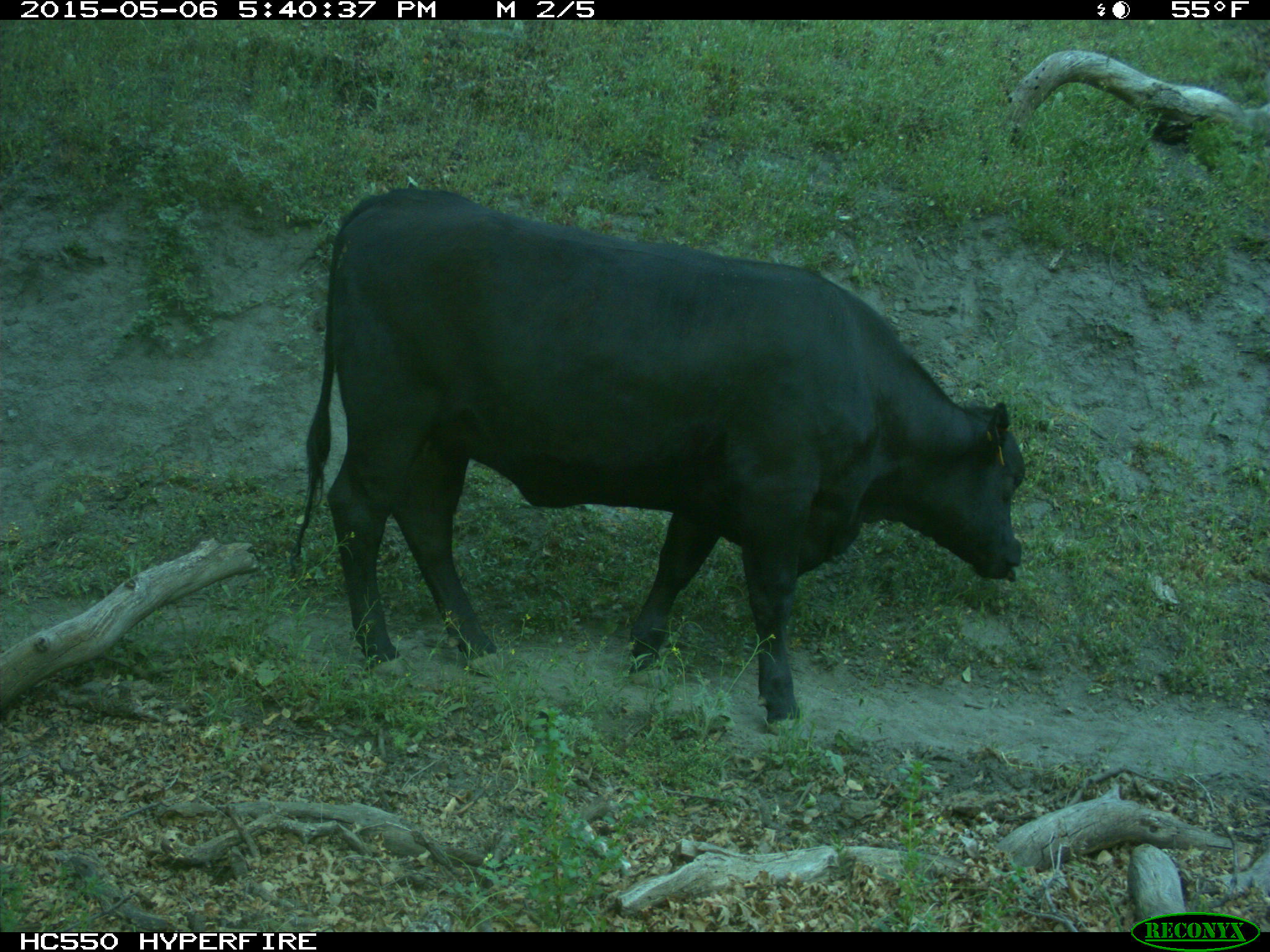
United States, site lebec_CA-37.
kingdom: Animalia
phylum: Chordata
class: Mammalia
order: Artiodactyla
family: Bovidae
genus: Bos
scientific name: Bos taurus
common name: domestic cow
Bos taurus (domestic cow).